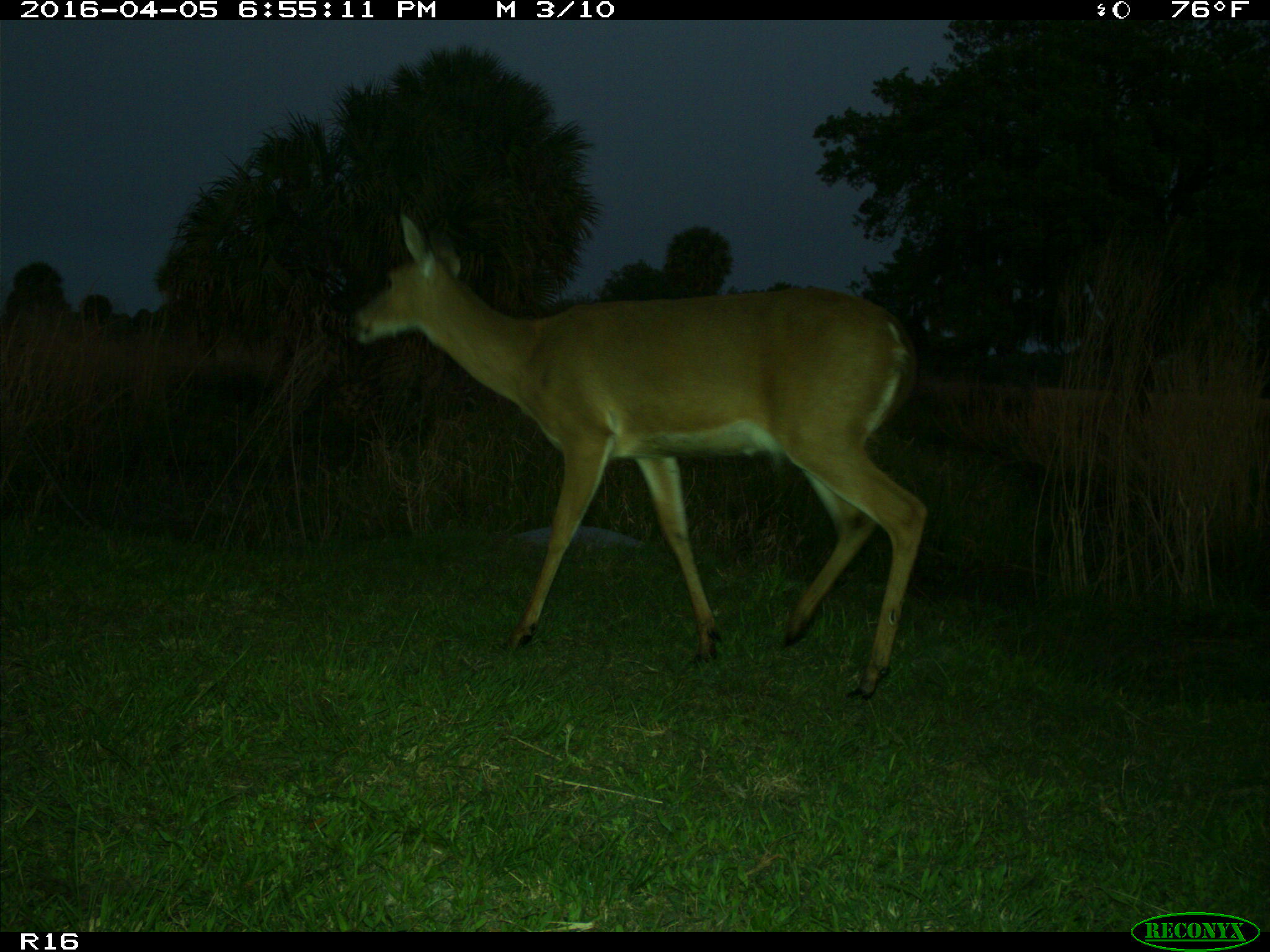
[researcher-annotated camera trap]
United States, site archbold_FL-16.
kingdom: Animalia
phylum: Chordata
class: Mammalia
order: Artiodactyla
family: Cervidae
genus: Odocoileus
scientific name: Odocoileus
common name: deer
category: unidentified deer